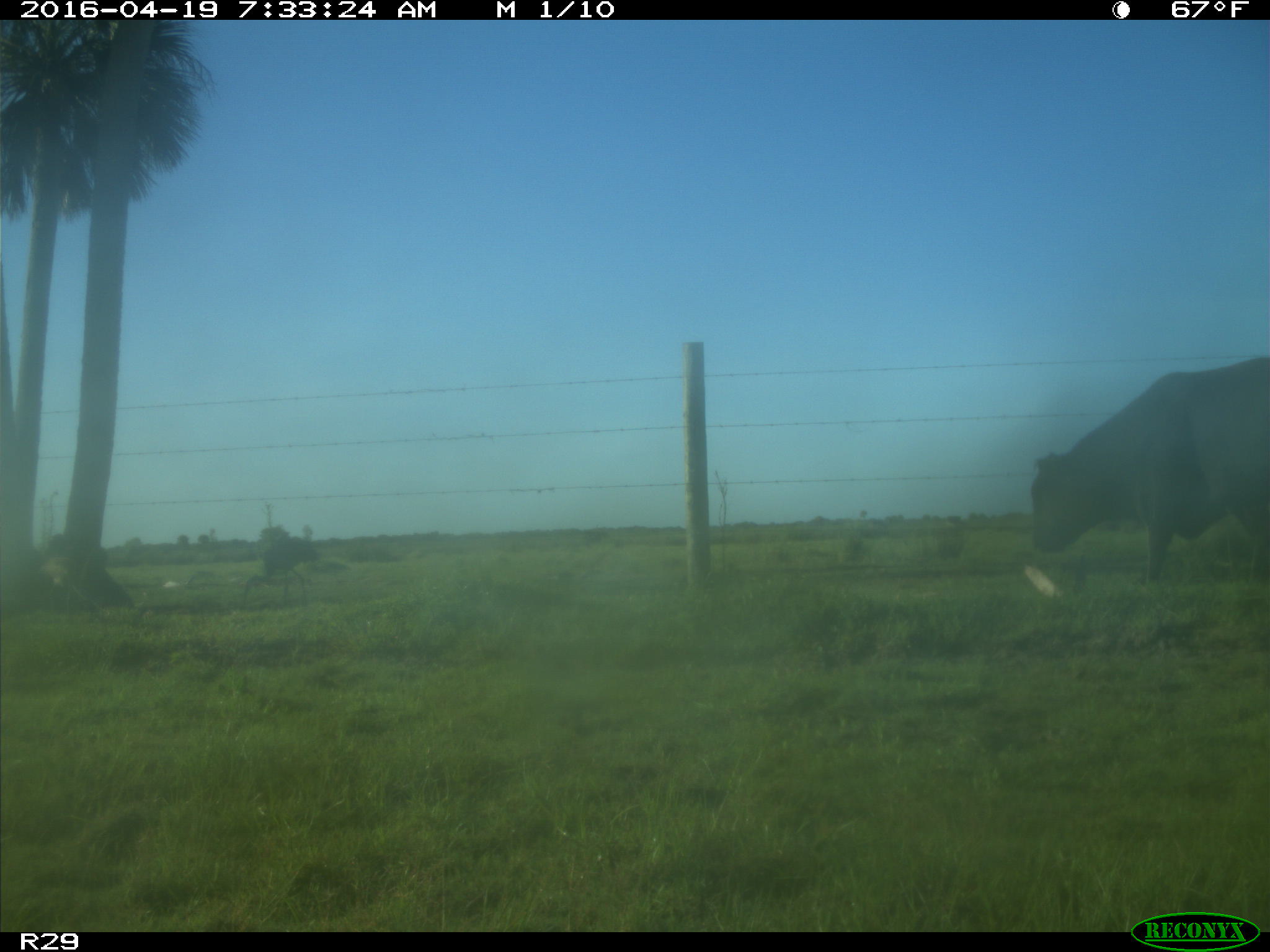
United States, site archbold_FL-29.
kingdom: Animalia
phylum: Chordata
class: Mammalia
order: Artiodactyla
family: Bovidae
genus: Bos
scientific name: Bos taurus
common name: domestic cow